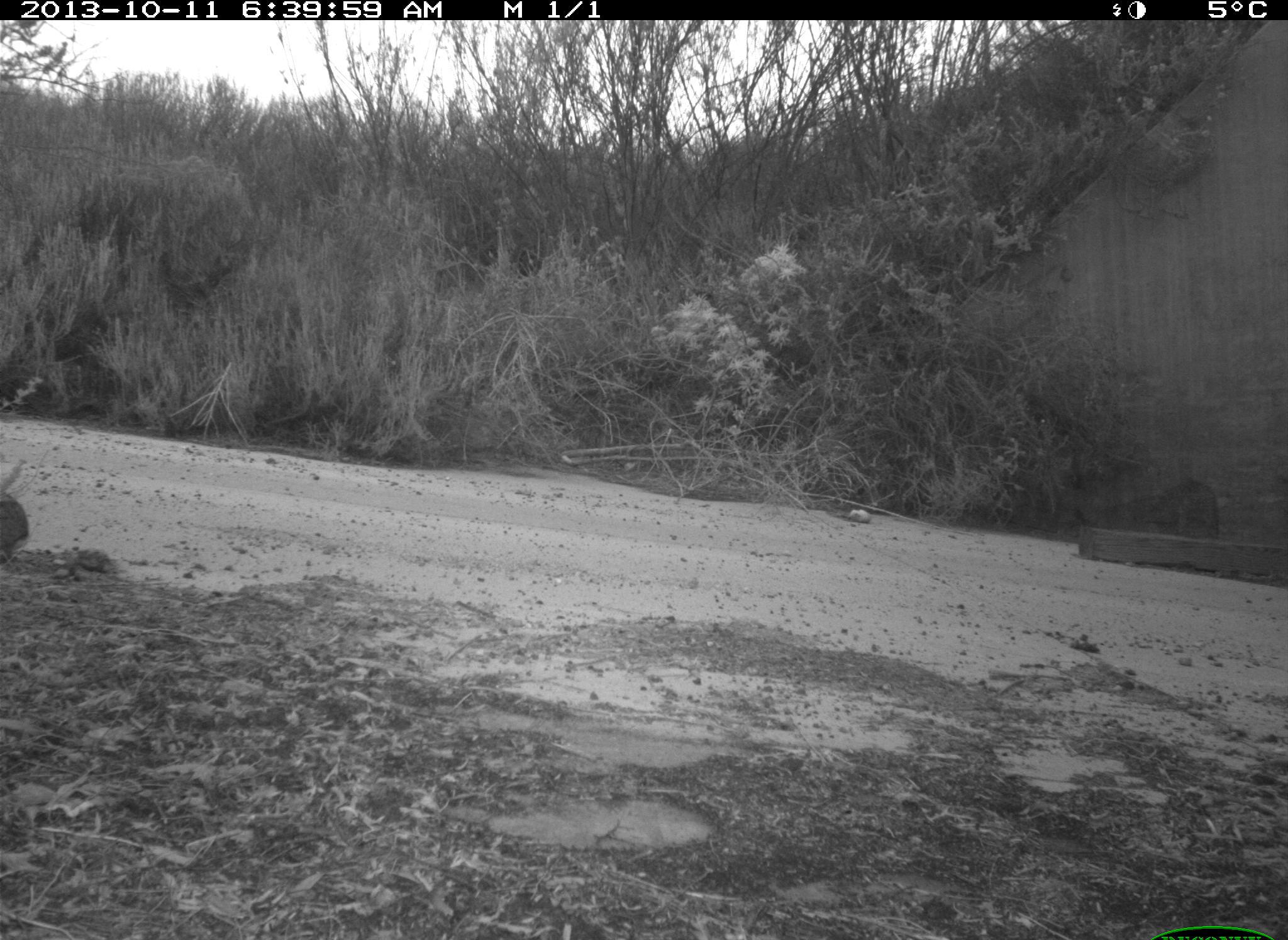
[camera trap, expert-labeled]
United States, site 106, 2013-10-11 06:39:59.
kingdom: Animalia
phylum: Chordata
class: Mammalia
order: Lagomorpha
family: Leporidae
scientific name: Leporidae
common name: rabbits and hares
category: rabbit